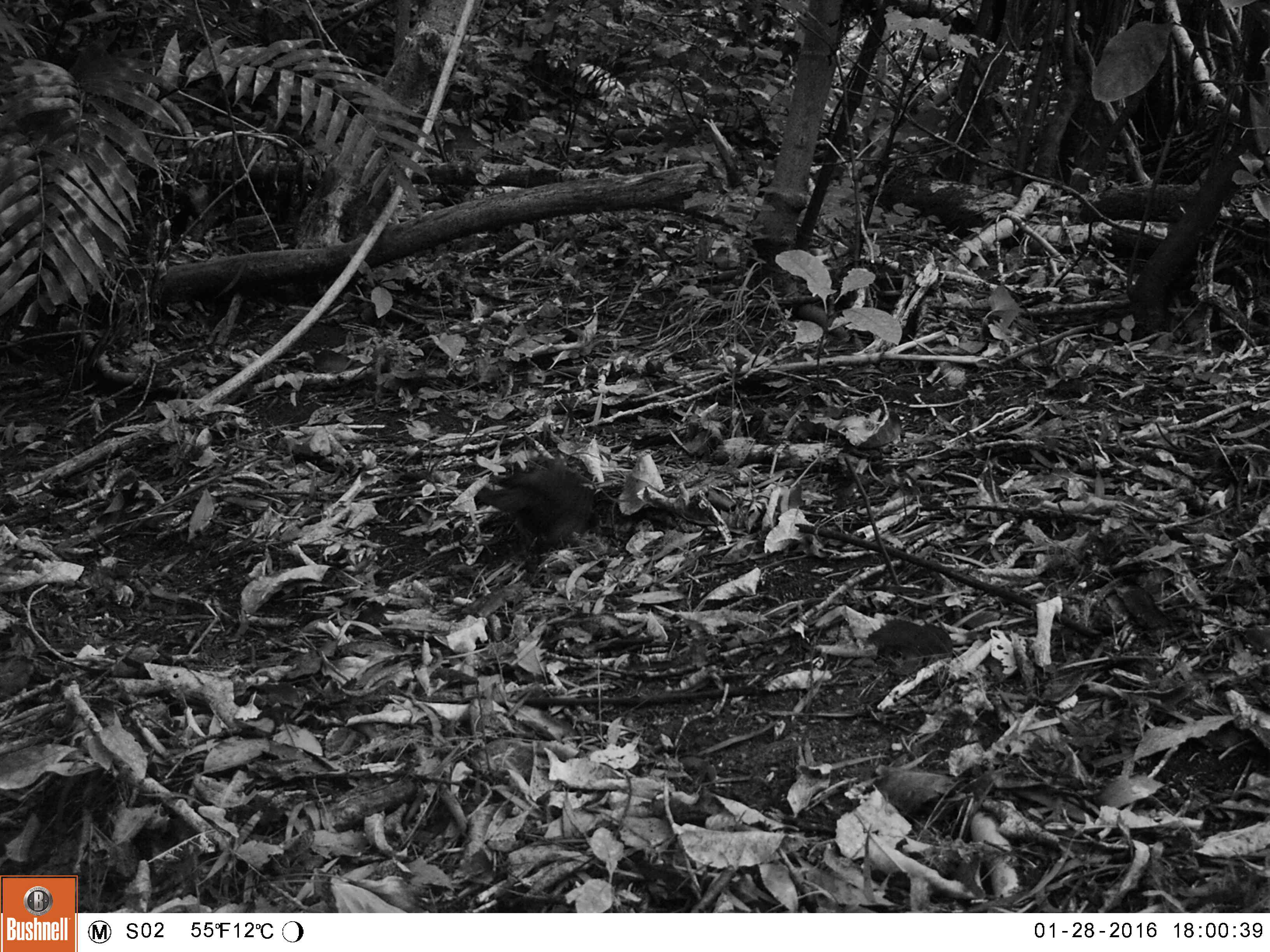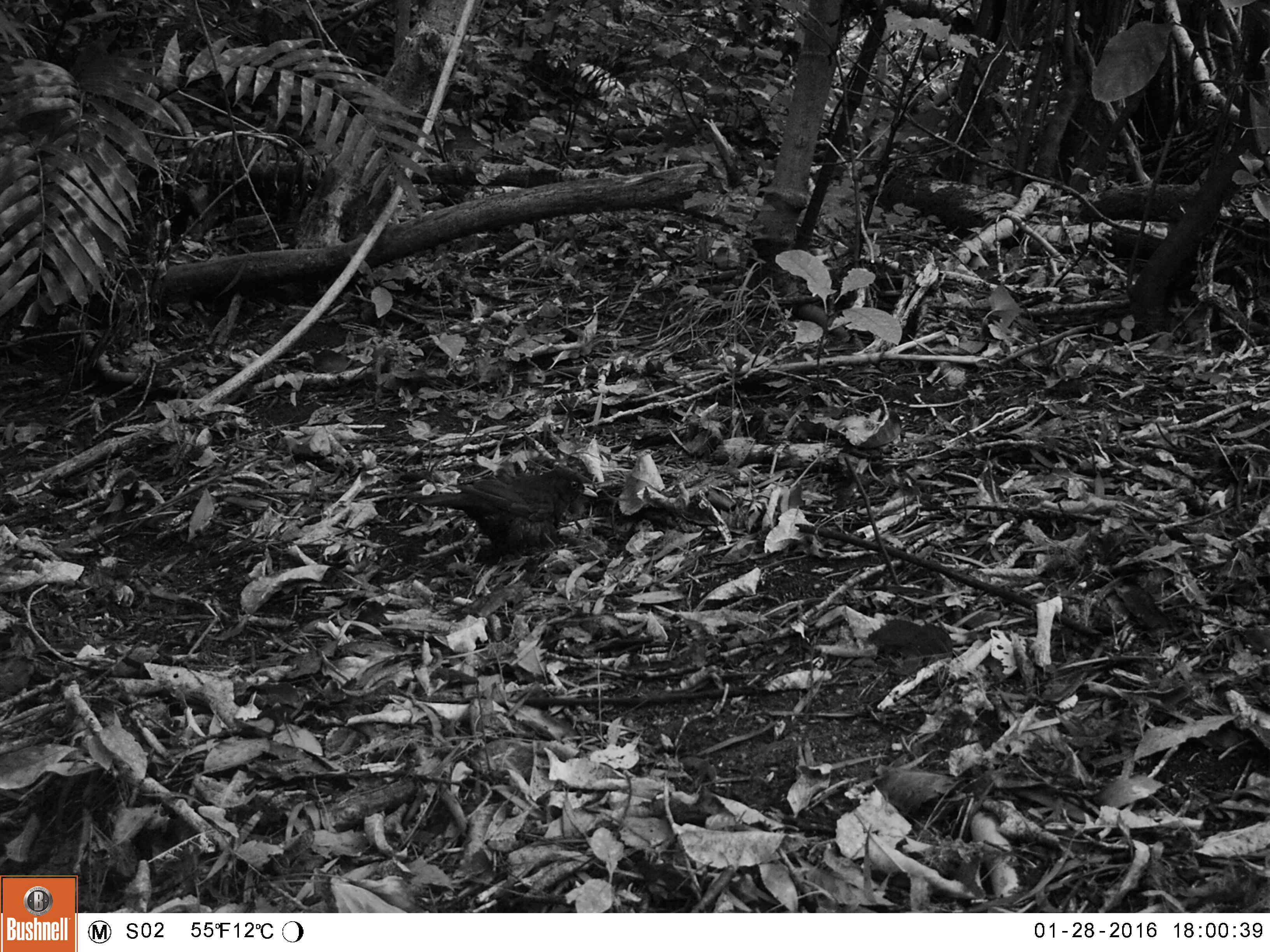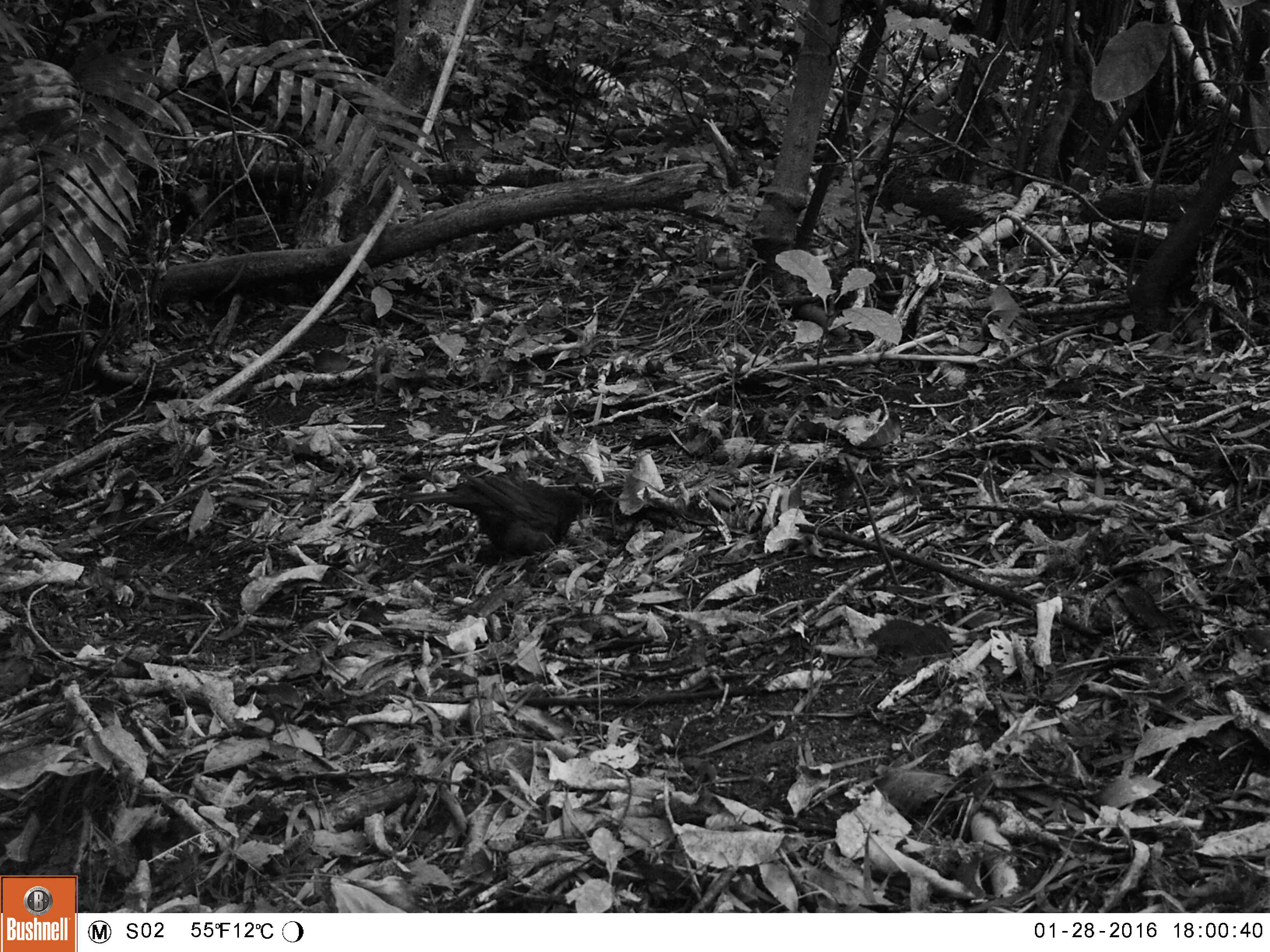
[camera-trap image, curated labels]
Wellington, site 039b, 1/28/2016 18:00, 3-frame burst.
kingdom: Animalia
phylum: Chordata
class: Aves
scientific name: Aves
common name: bird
Bird (Aves).